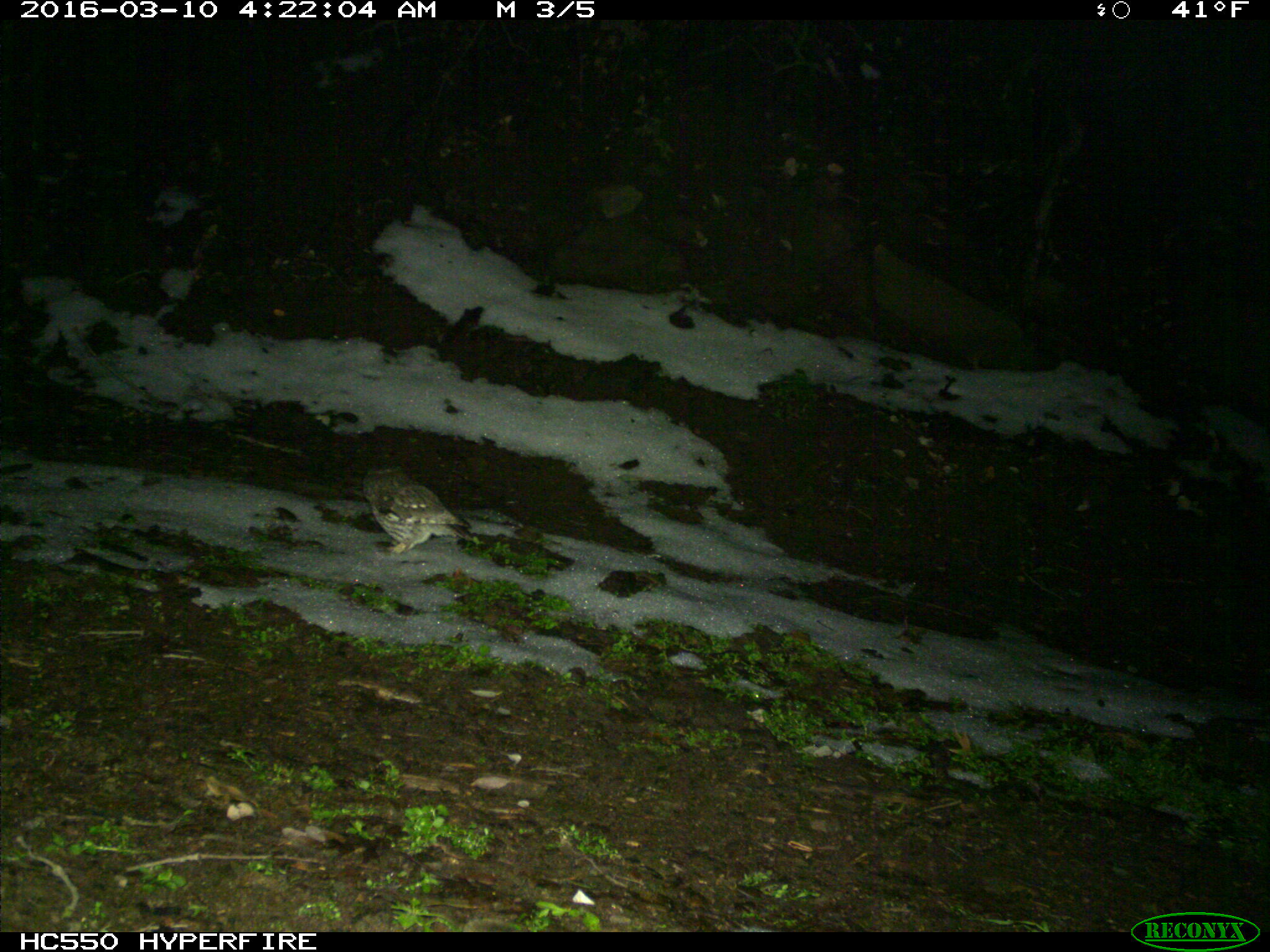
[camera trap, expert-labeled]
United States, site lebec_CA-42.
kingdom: Animalia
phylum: Chordata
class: Aves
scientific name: Aves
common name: birds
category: unidentified bird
Unidentified bird (birds) (Aves).